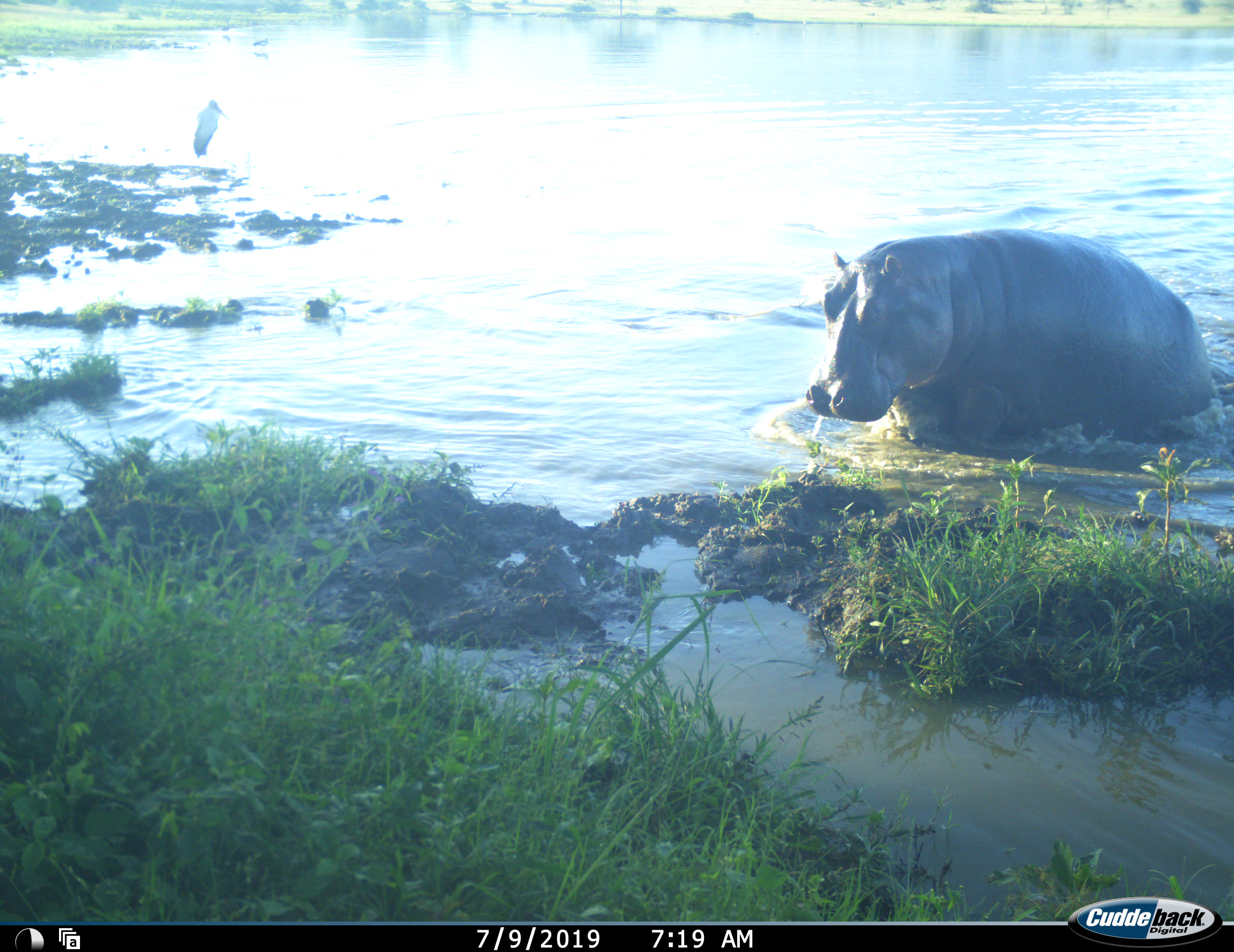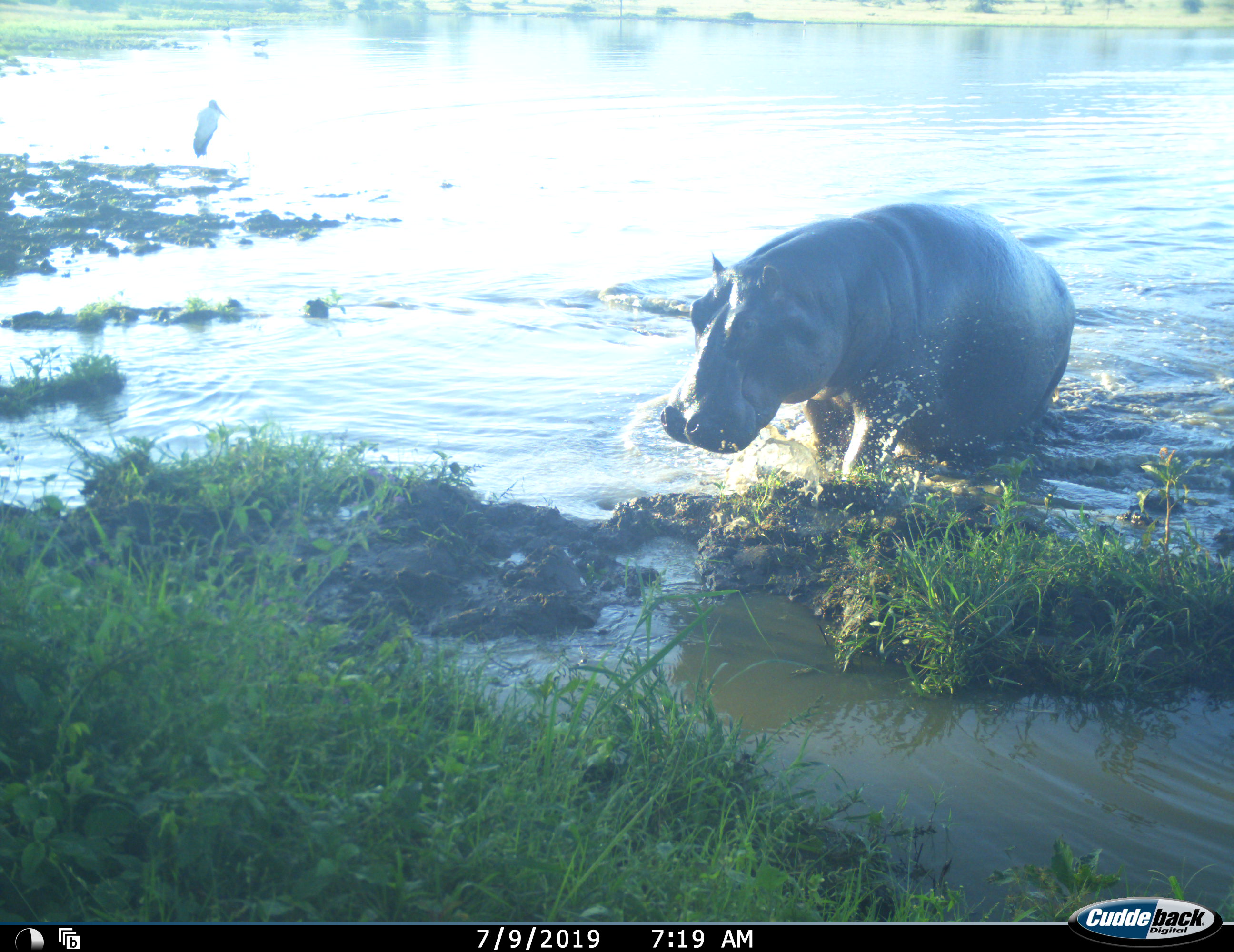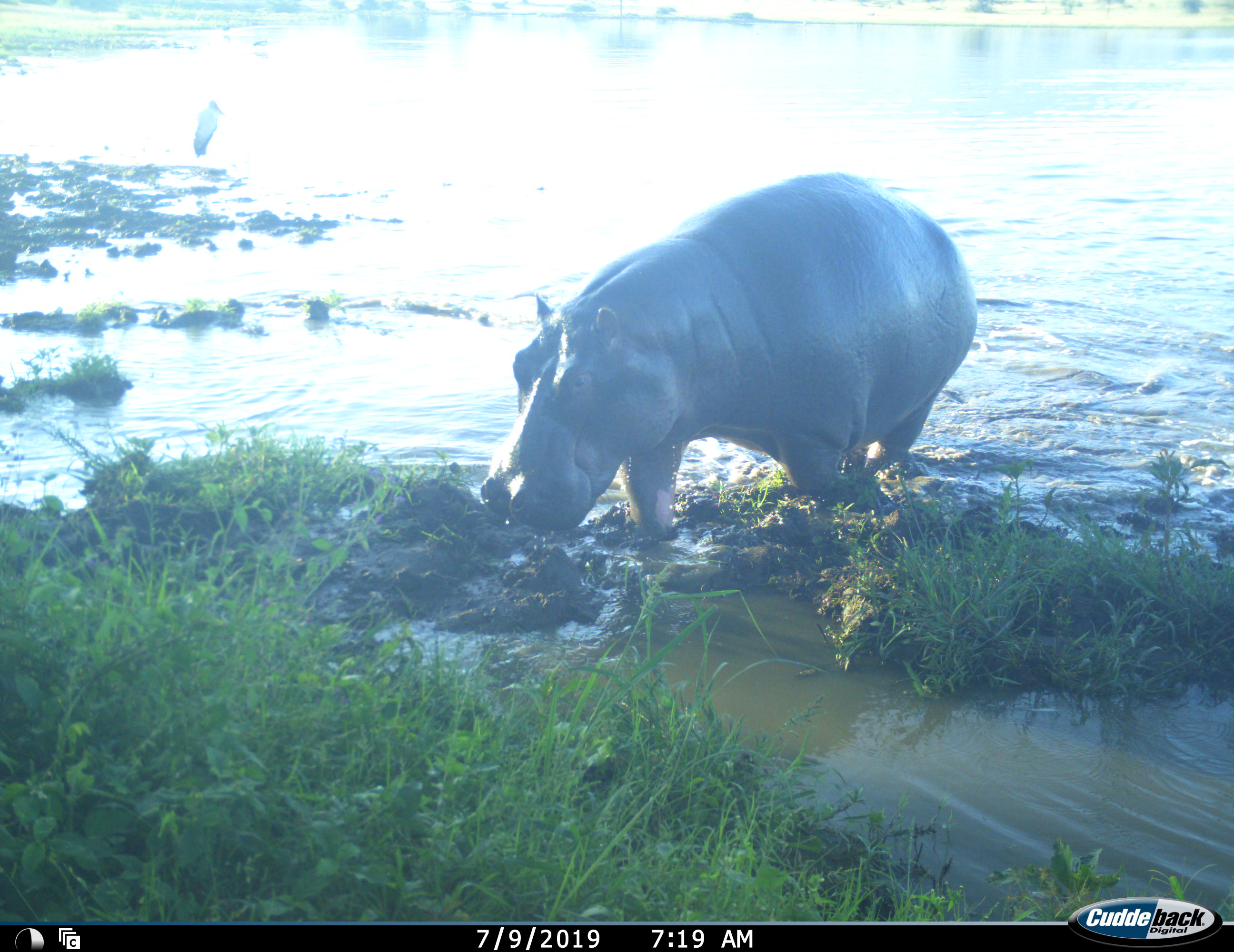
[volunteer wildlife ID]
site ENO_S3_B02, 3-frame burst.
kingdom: Animalia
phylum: Chordata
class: Mammalia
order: Artiodactyla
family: Hippopotamidae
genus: Hippopotamus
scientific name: Hippopotamus amphibius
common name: hippopotamus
Hippopotamus (Hippopotamus amphibius), count 1. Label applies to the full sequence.